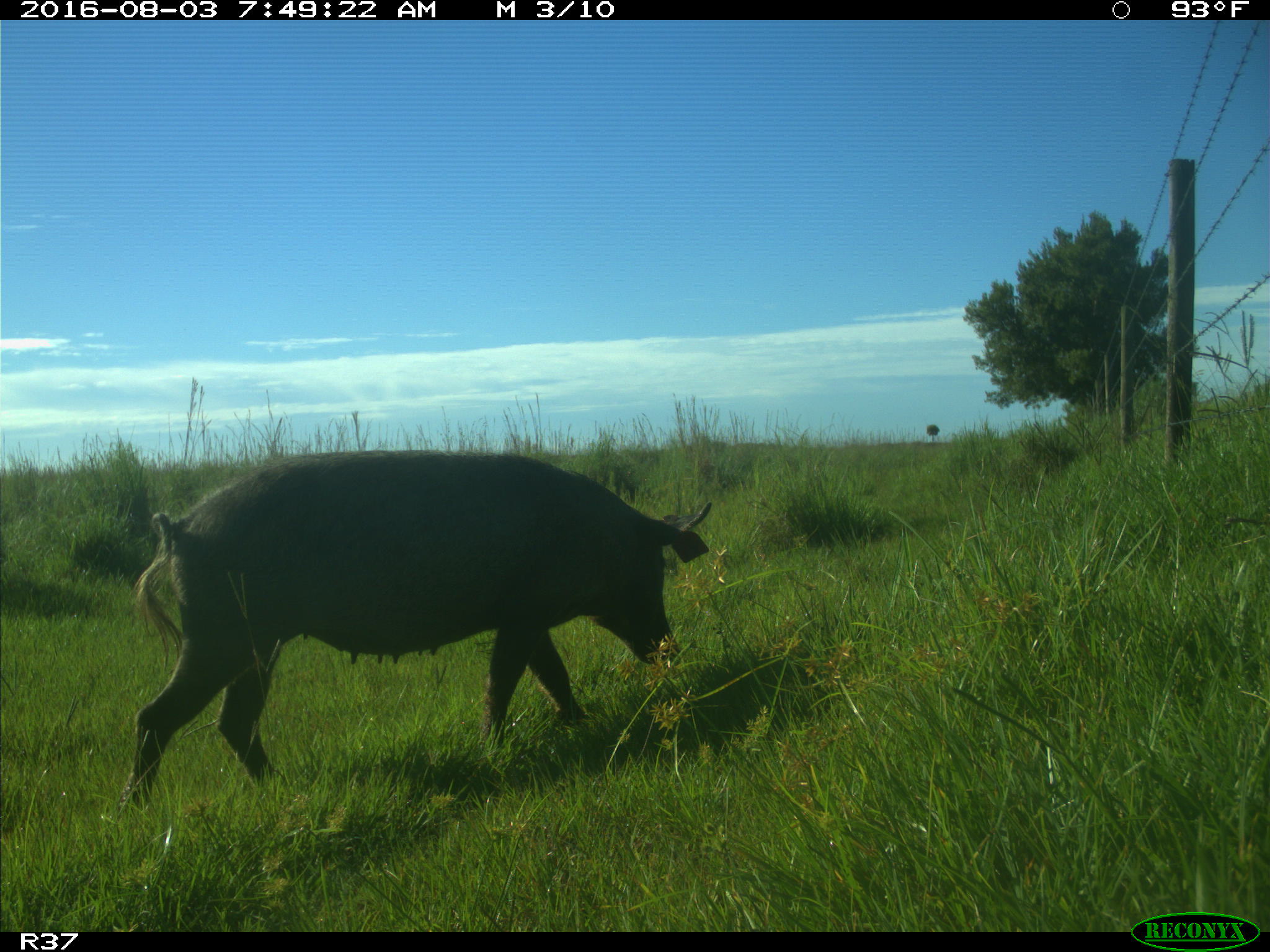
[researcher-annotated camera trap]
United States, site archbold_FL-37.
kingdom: Animalia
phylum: Chordata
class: Mammalia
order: Artiodactyla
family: Suidae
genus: Sus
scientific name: Sus scrofa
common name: wild boar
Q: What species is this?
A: Sus scrofa (wild boar).